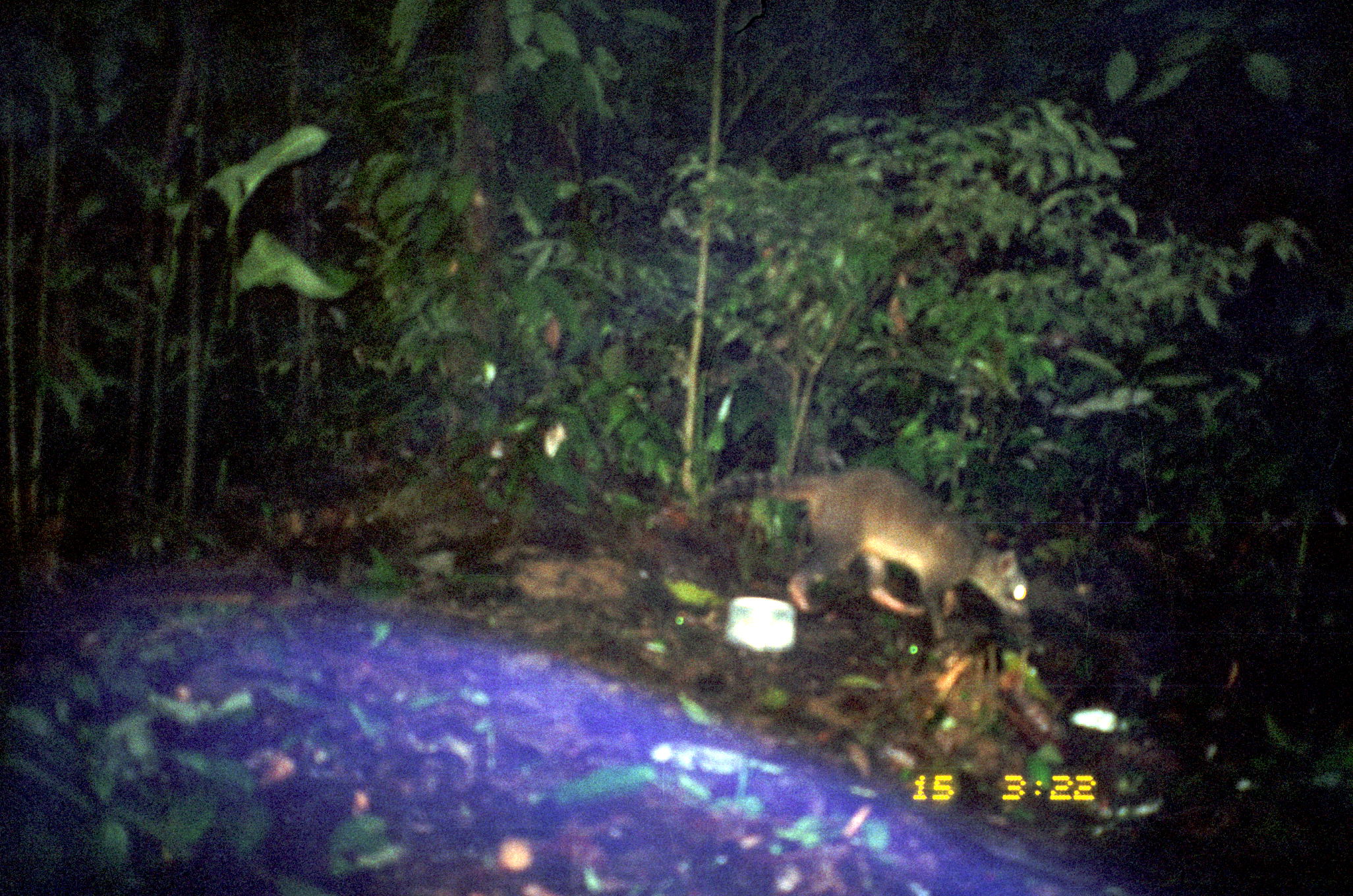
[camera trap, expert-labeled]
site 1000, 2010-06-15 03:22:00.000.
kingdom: Animalia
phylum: Chordata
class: Mammalia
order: Carnivora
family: Procyonidae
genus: Procyon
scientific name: Procyon cancrivorus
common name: crab-eating raccoon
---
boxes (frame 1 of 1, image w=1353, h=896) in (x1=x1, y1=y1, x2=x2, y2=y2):
procyon cancrivorus: (x1=697, y1=466, x2=1031, y2=640)